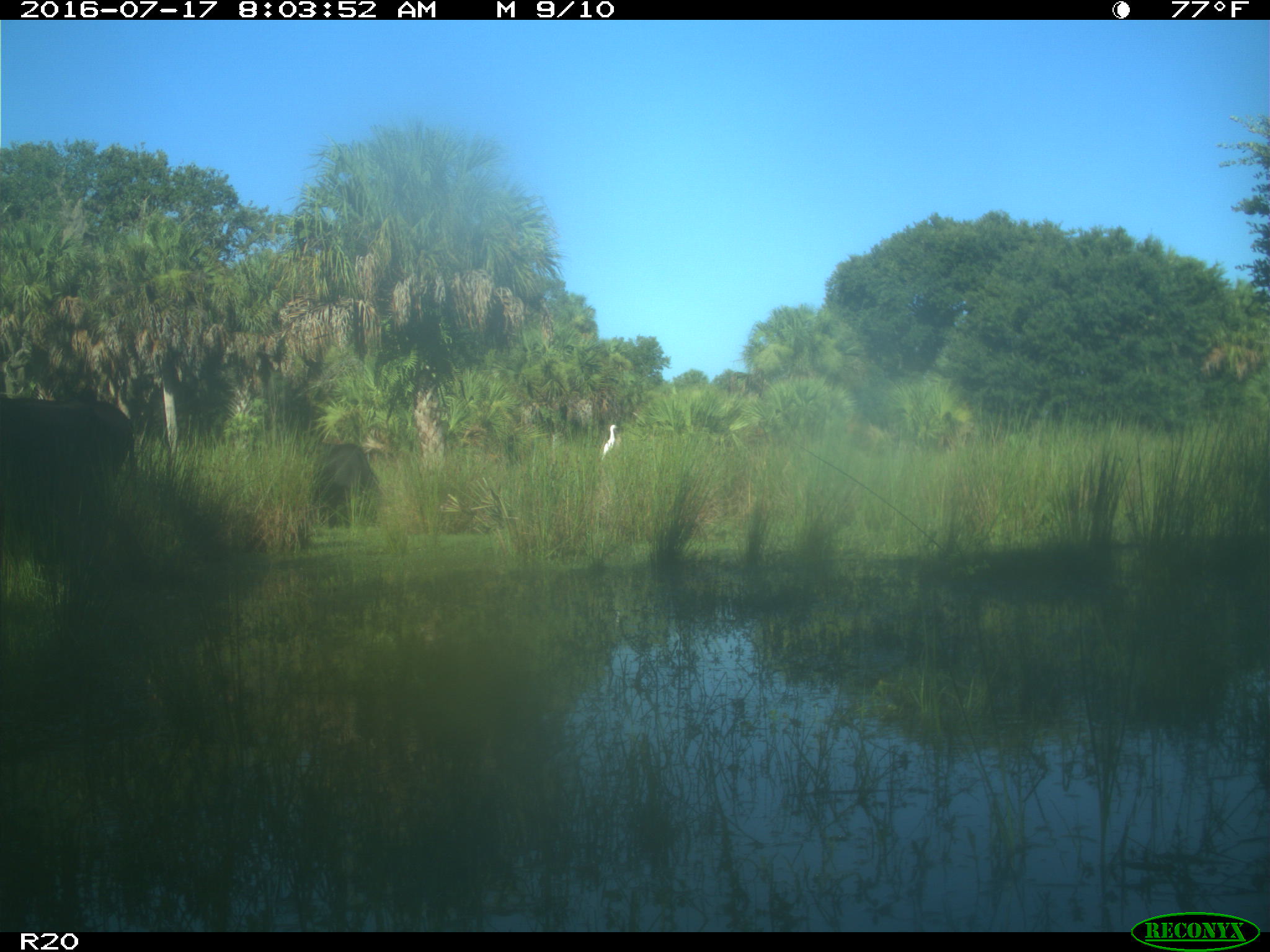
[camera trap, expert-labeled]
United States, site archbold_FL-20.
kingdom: Animalia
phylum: Chordata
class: Mammalia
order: Artiodactyla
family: Bovidae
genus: Bos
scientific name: Bos taurus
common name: domestic cow